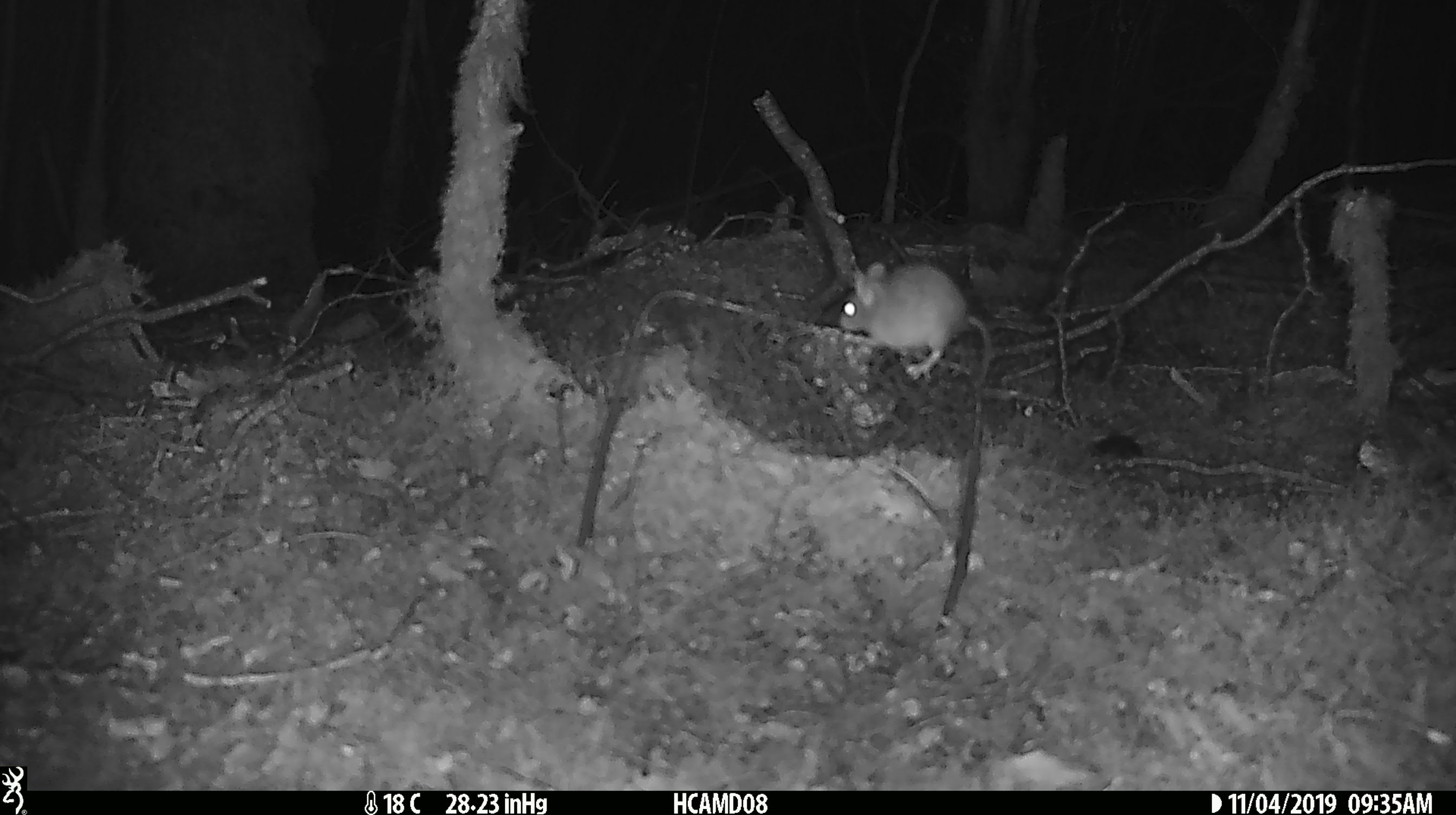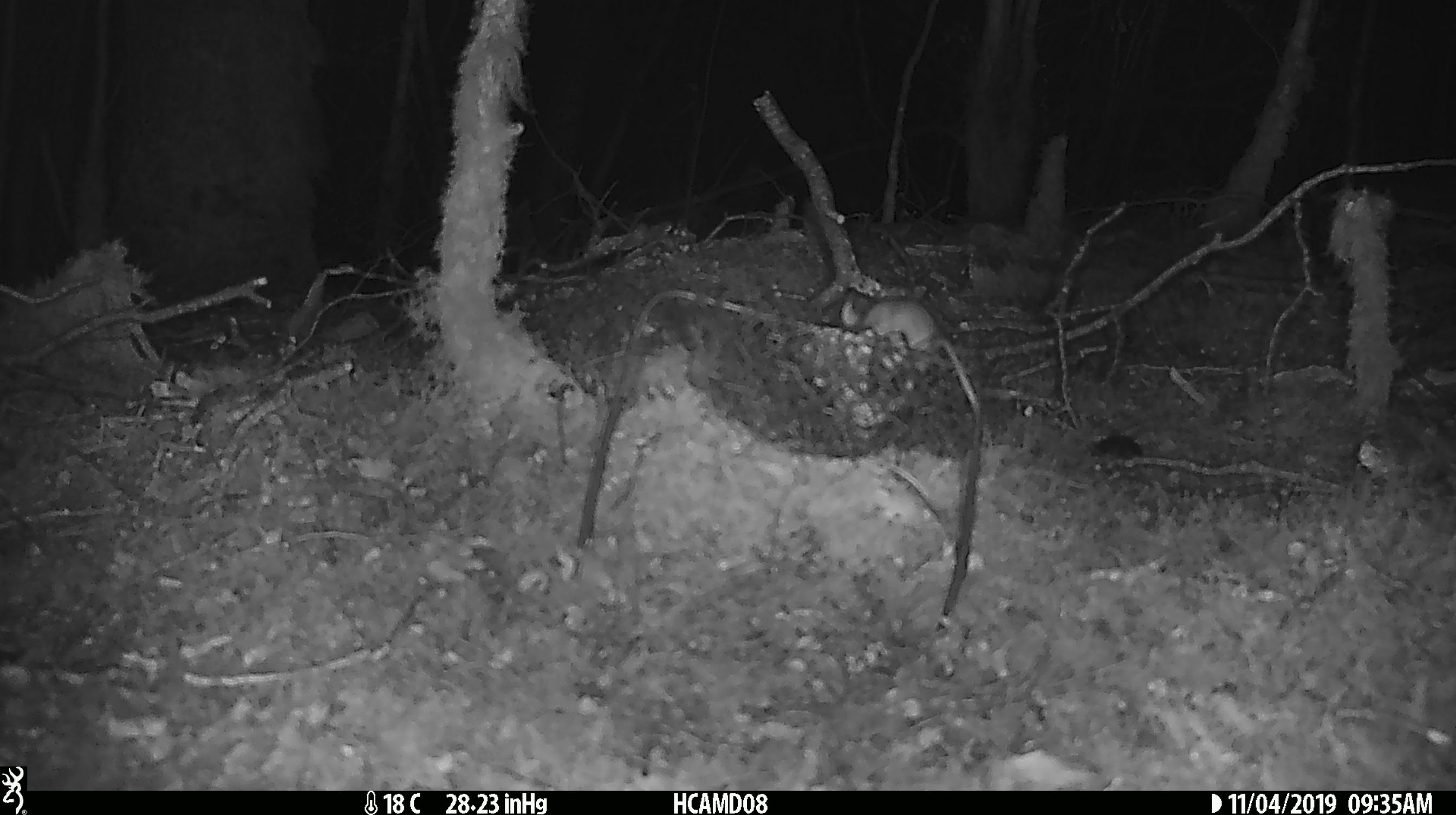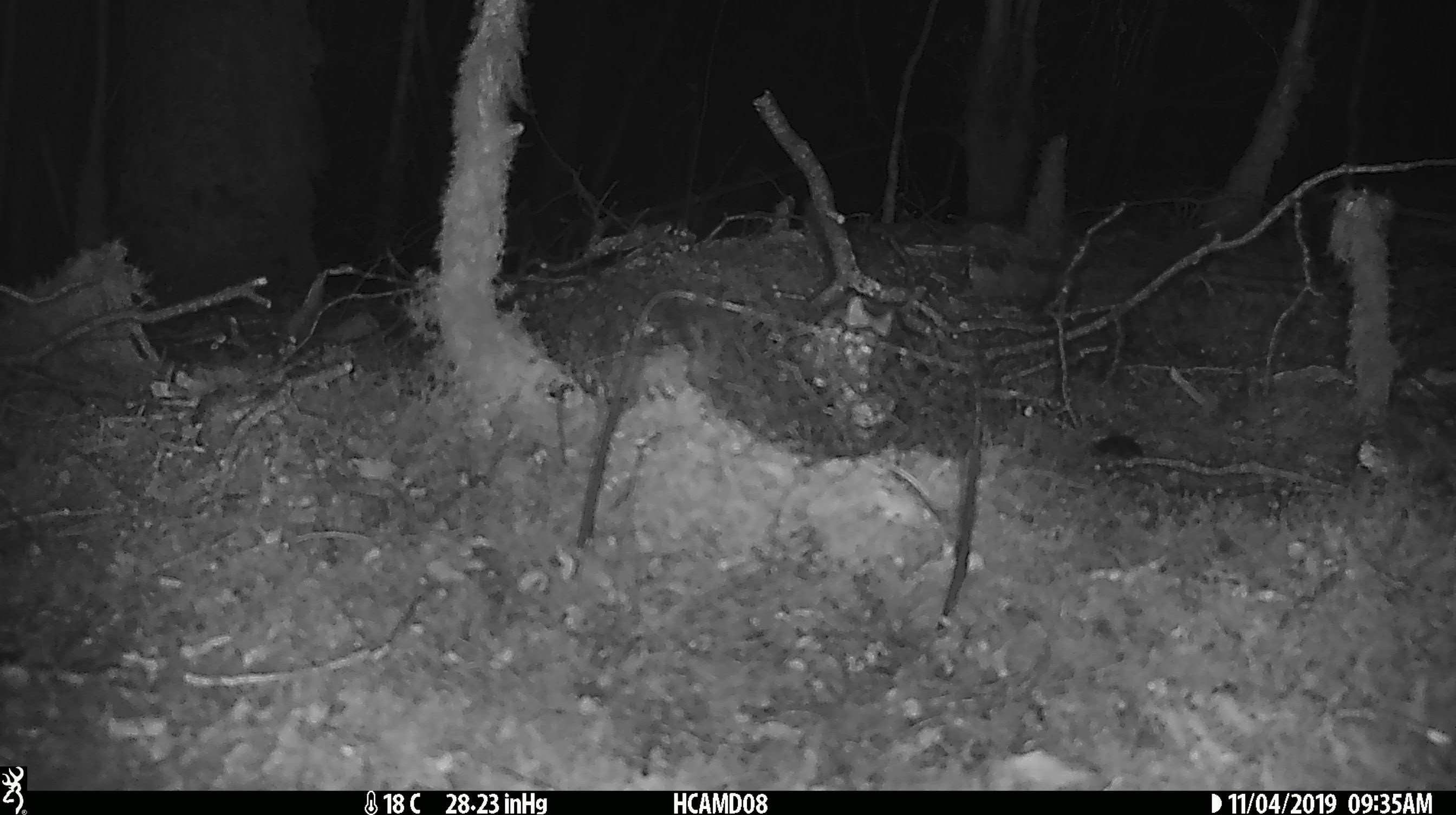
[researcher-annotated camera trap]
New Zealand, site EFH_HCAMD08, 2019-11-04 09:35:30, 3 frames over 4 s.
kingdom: Animalia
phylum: Chordata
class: Mammalia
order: Rodentia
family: Muridae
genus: Mus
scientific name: Mus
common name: mouse